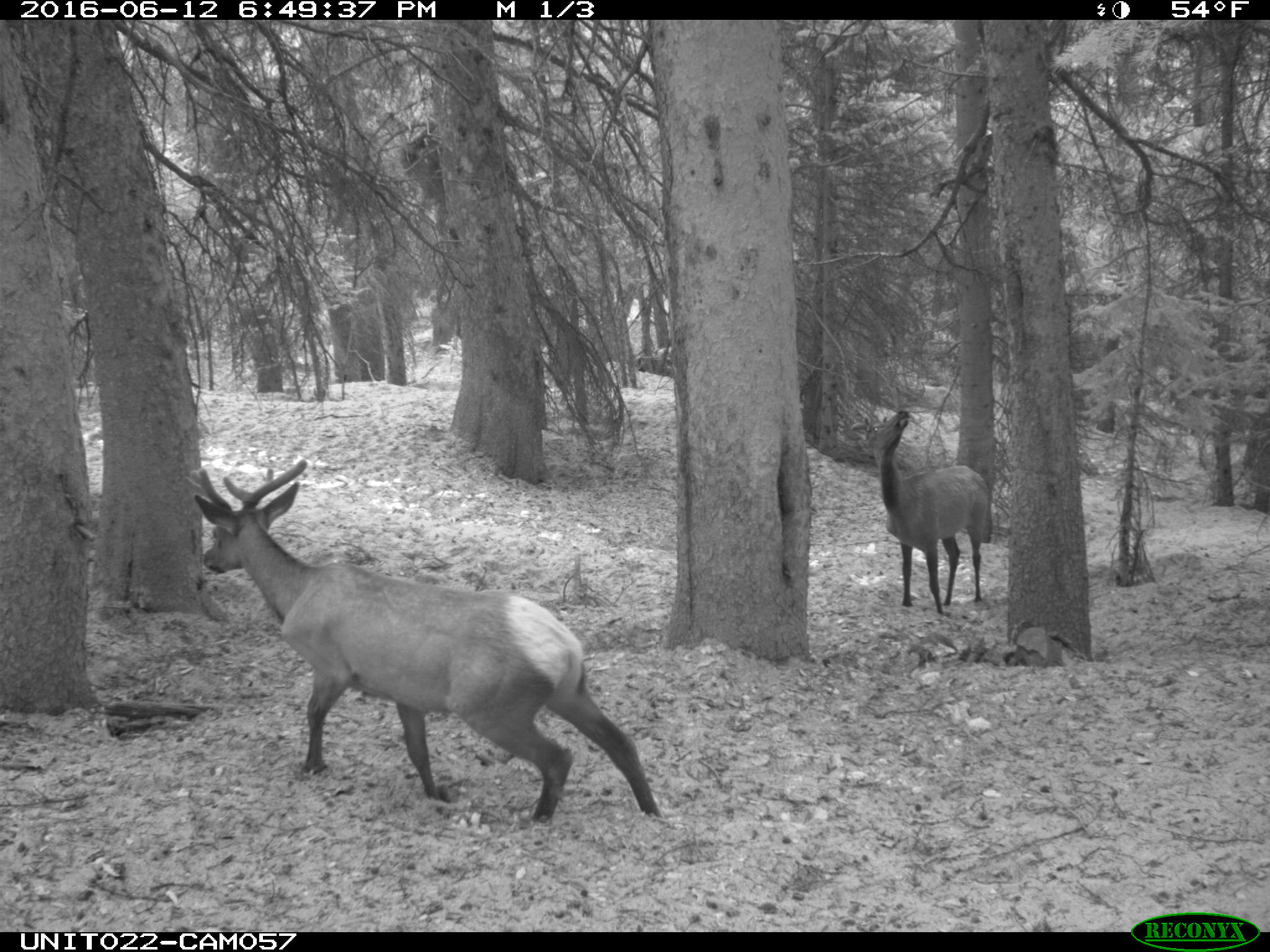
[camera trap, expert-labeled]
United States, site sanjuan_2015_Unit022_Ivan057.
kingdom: Animalia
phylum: Chordata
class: Mammalia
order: Artiodactyla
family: Cervidae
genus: Cervus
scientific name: Cervus elaphus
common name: red deer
Cervus elaphus (red deer).